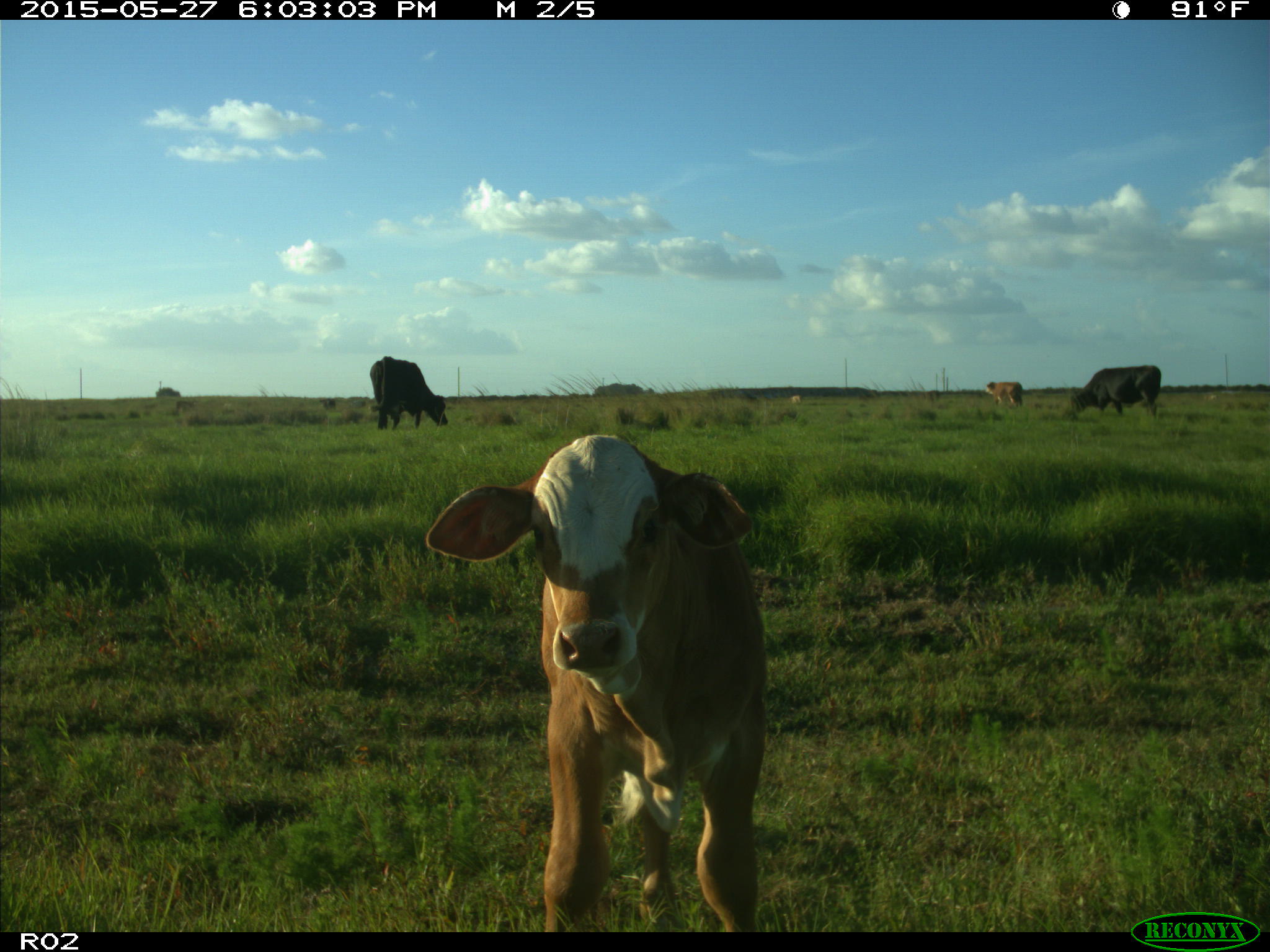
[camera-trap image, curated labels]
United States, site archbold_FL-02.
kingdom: Animalia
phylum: Chordata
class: Mammalia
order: Artiodactyla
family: Bovidae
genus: Bos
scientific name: Bos taurus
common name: domestic cow